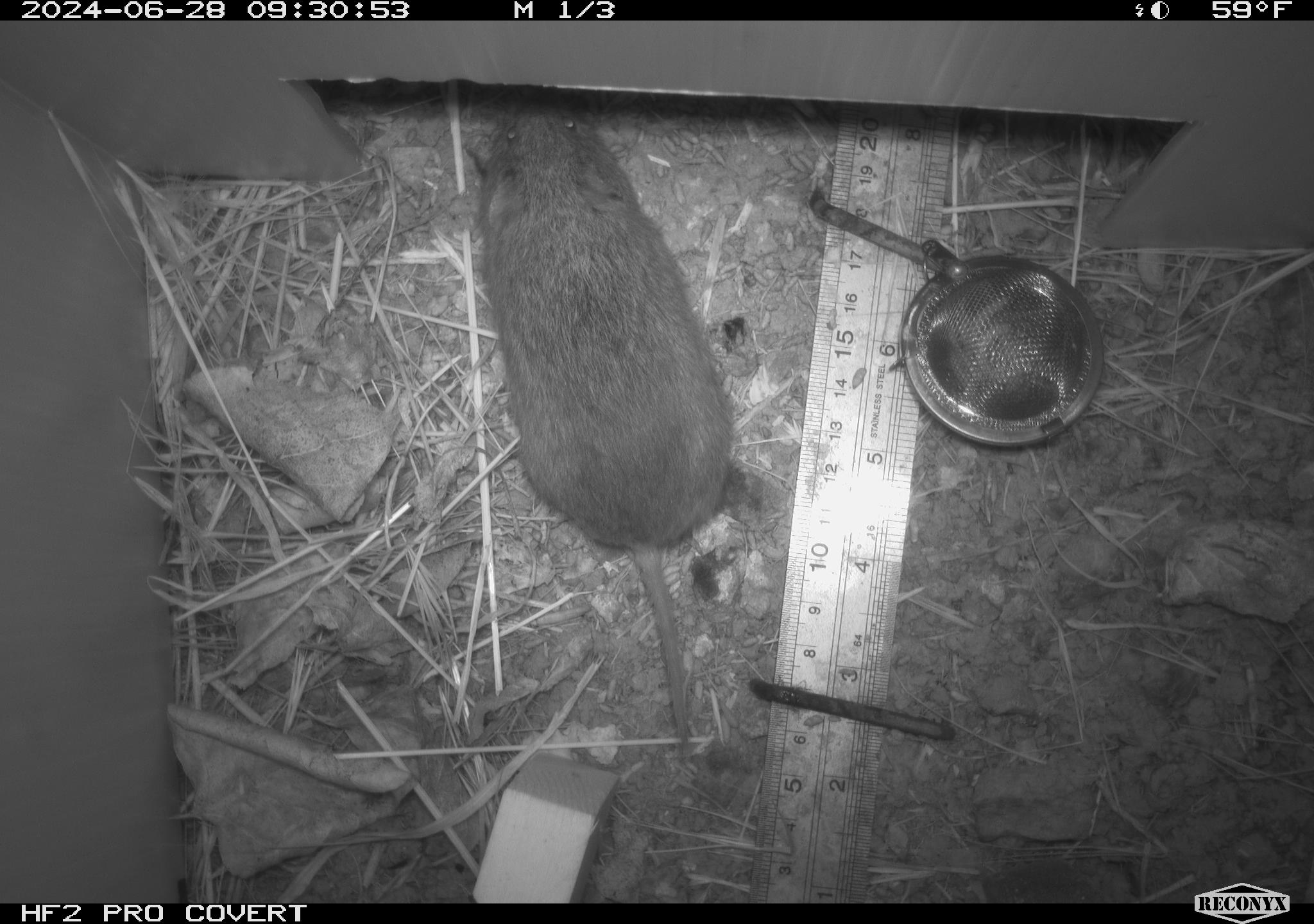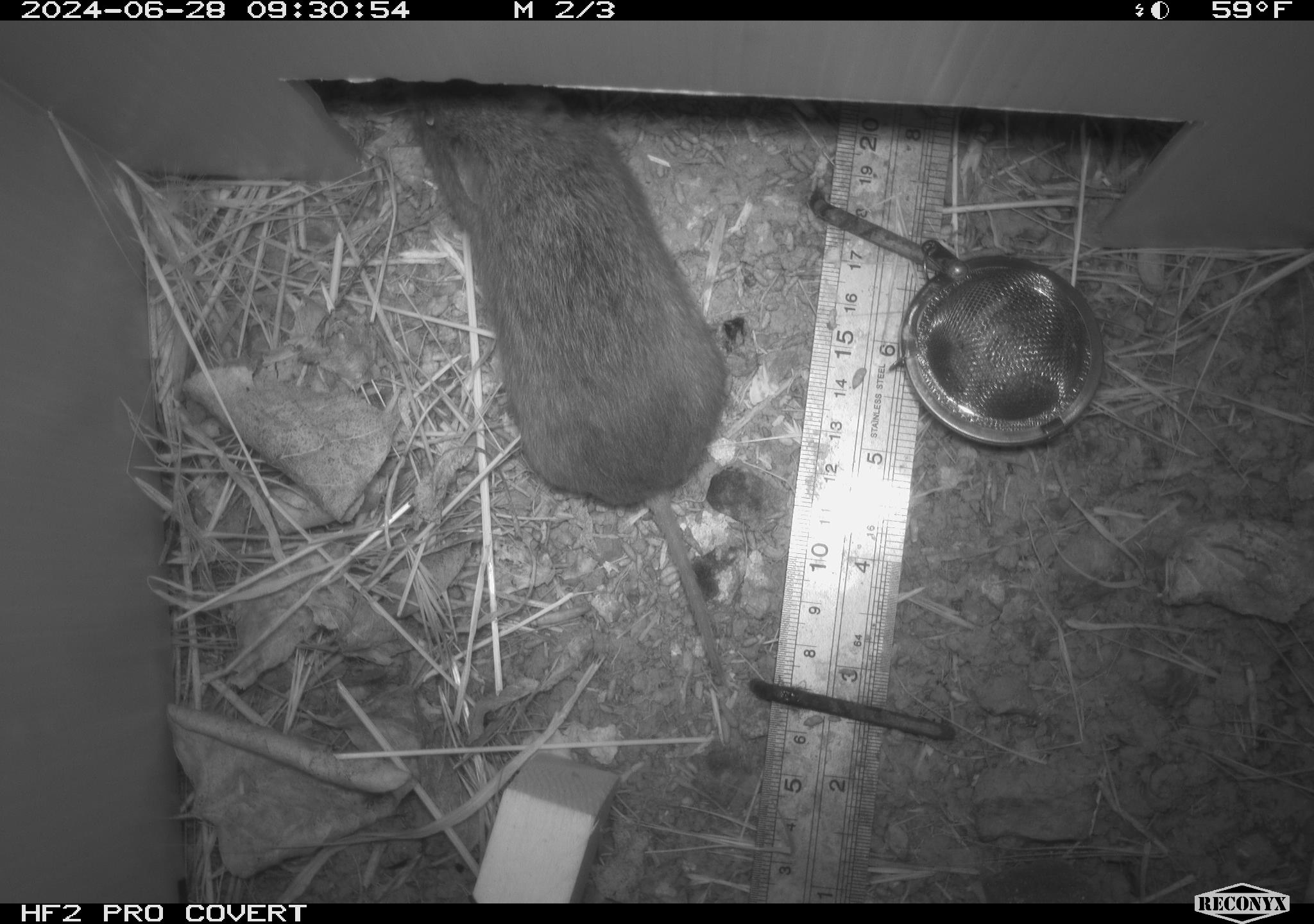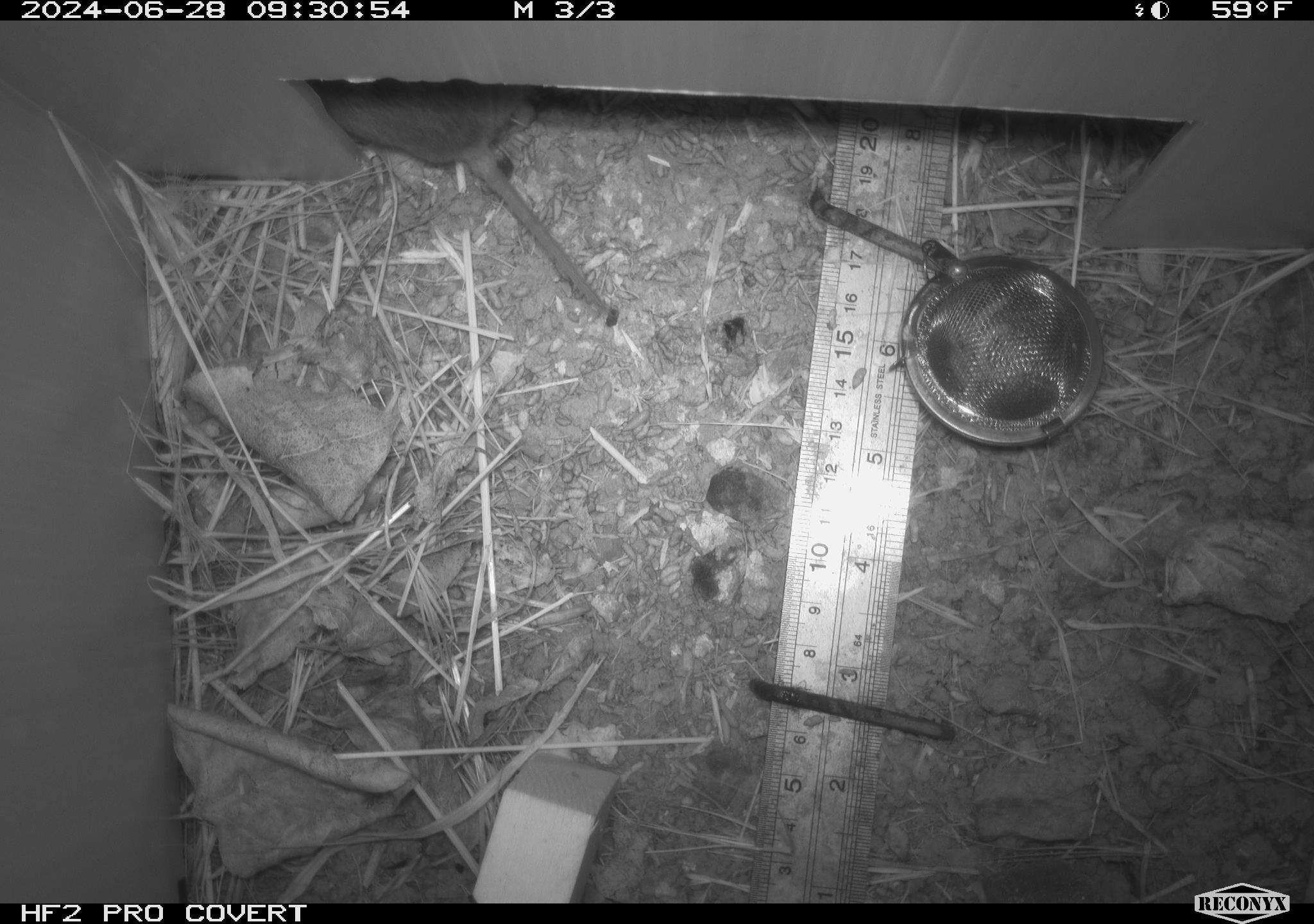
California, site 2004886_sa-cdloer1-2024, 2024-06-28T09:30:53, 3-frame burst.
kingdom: Animalia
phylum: Chordata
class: Mammalia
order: Rodentia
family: Cricetidae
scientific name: Arvicolinae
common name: voles, lemmings, and muskrats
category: arvicolinae subfamily